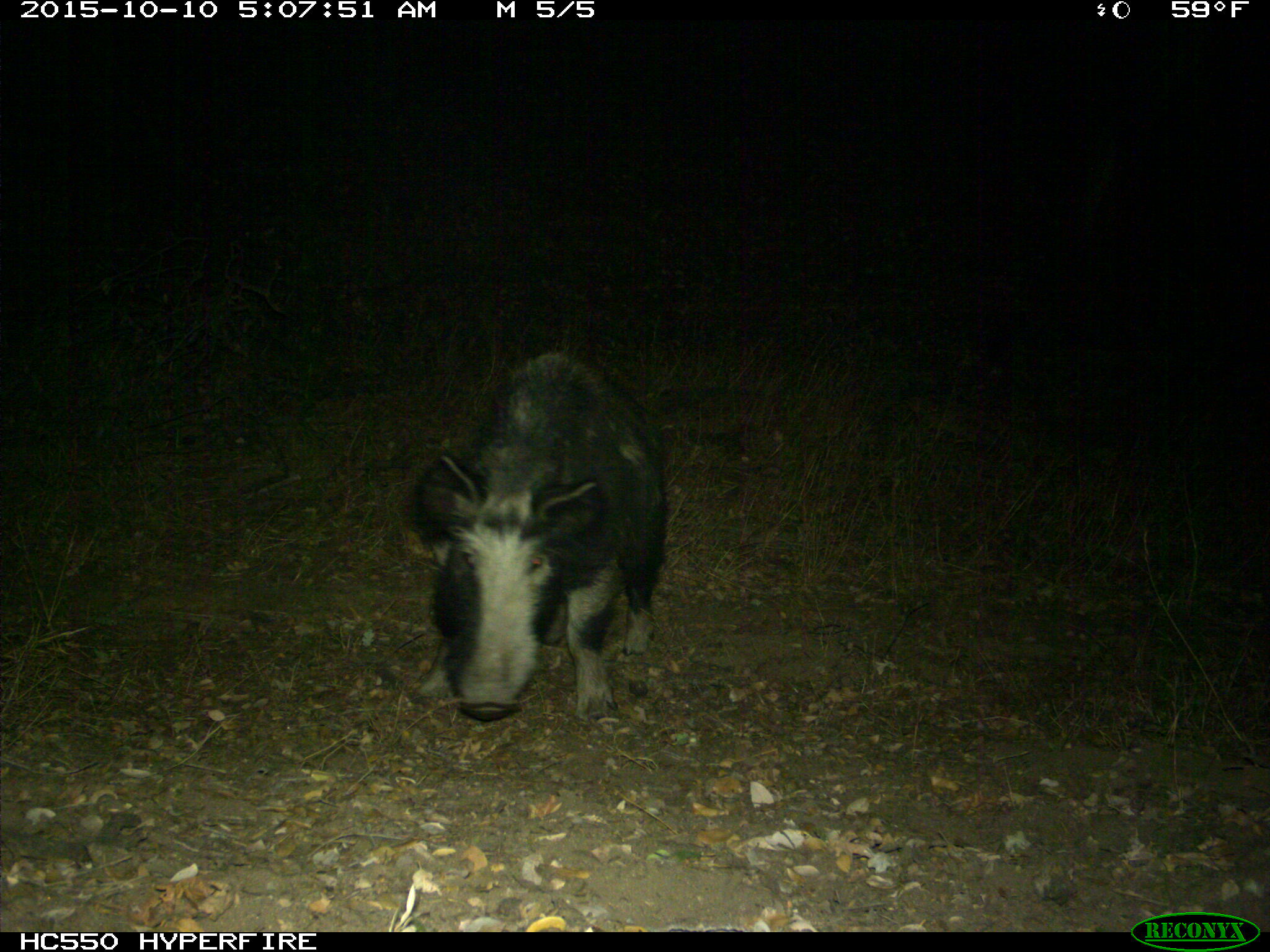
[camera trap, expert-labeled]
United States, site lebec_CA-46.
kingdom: Animalia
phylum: Chordata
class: Mammalia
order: Artiodactyla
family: Suidae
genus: Sus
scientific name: Sus scrofa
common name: wild boar